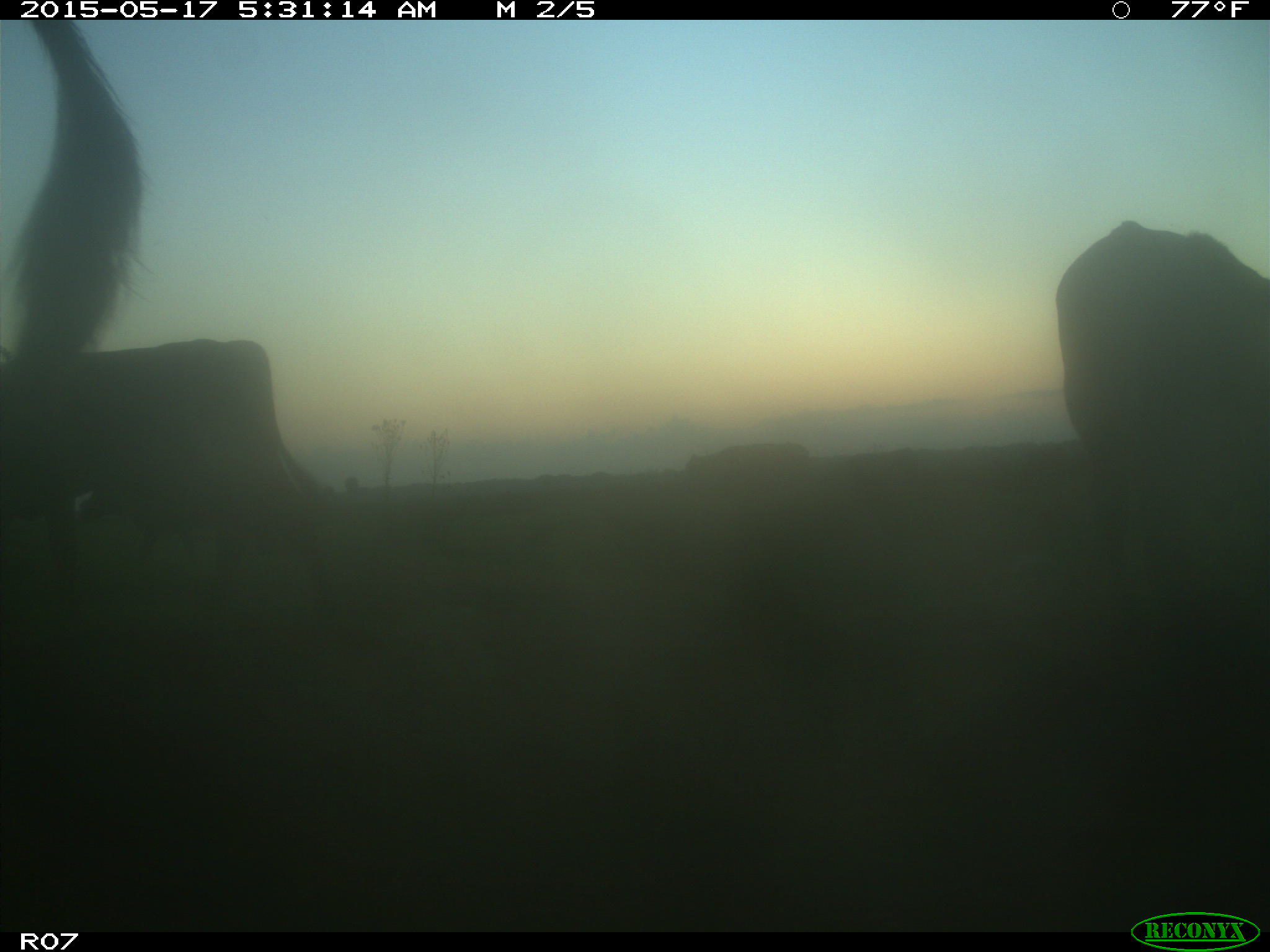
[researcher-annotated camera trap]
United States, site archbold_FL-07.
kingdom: Animalia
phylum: Chordata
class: Mammalia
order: Artiodactyla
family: Bovidae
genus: Bos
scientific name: Bos taurus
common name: domestic cow